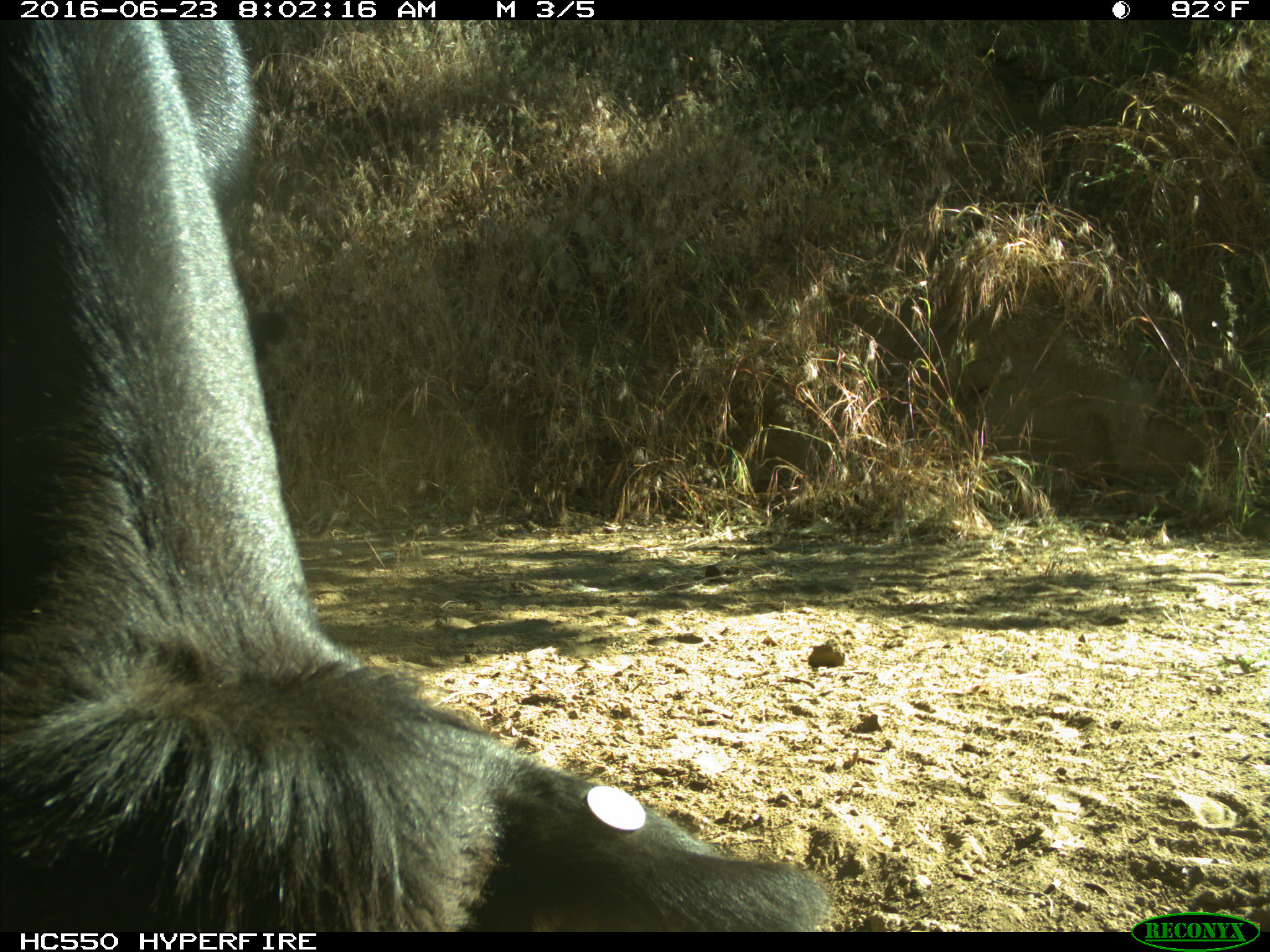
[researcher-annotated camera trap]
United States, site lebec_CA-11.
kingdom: Animalia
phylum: Chordata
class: Mammalia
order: Artiodactyla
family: Bovidae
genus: Bos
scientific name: Bos taurus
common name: domestic cow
Bos taurus (domestic cow).